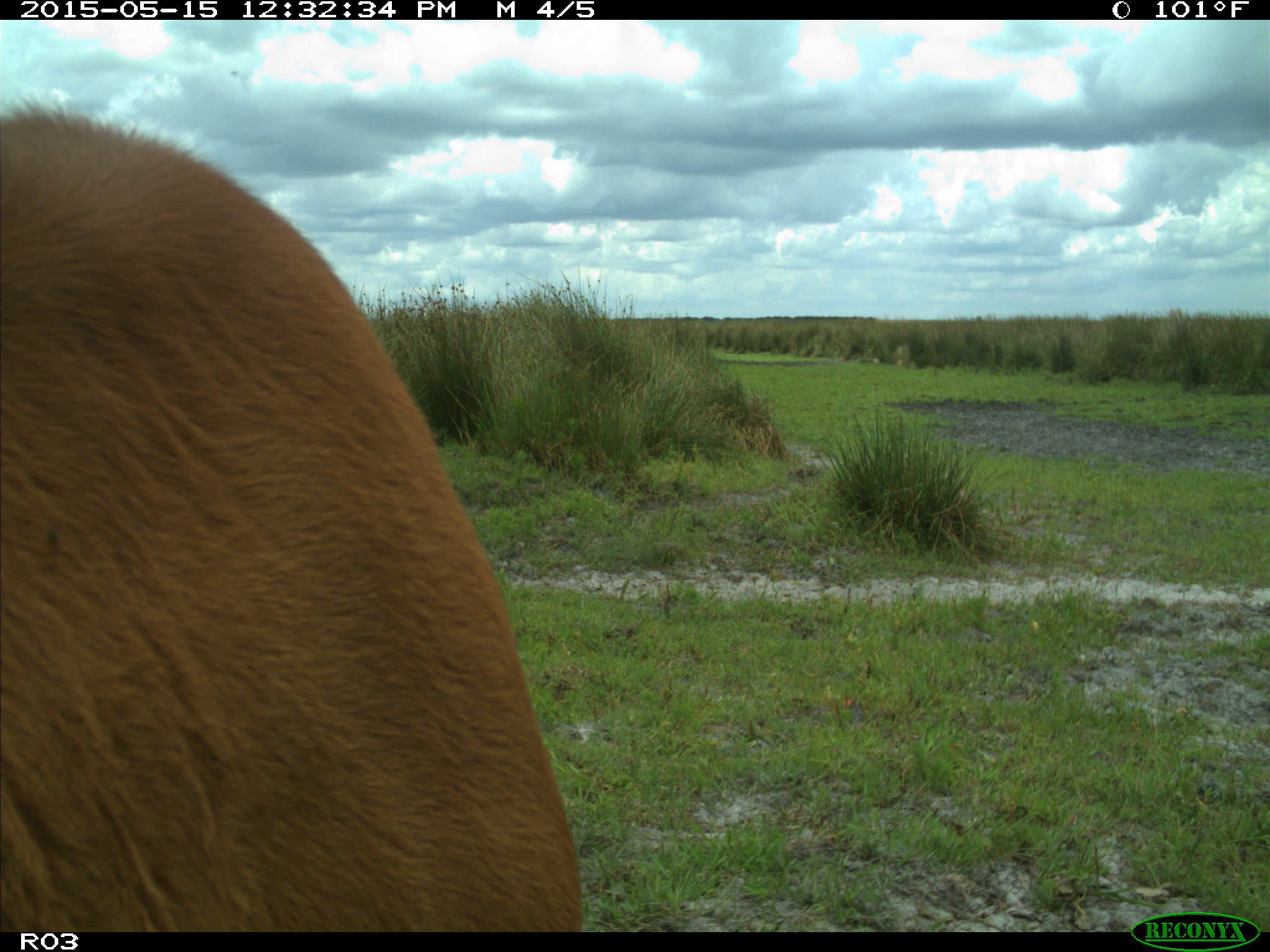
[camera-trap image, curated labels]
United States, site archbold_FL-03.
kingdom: Animalia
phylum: Chordata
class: Mammalia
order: Artiodactyla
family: Bovidae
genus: Bos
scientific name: Bos taurus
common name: domestic cow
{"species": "Bos taurus (domestic cow)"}